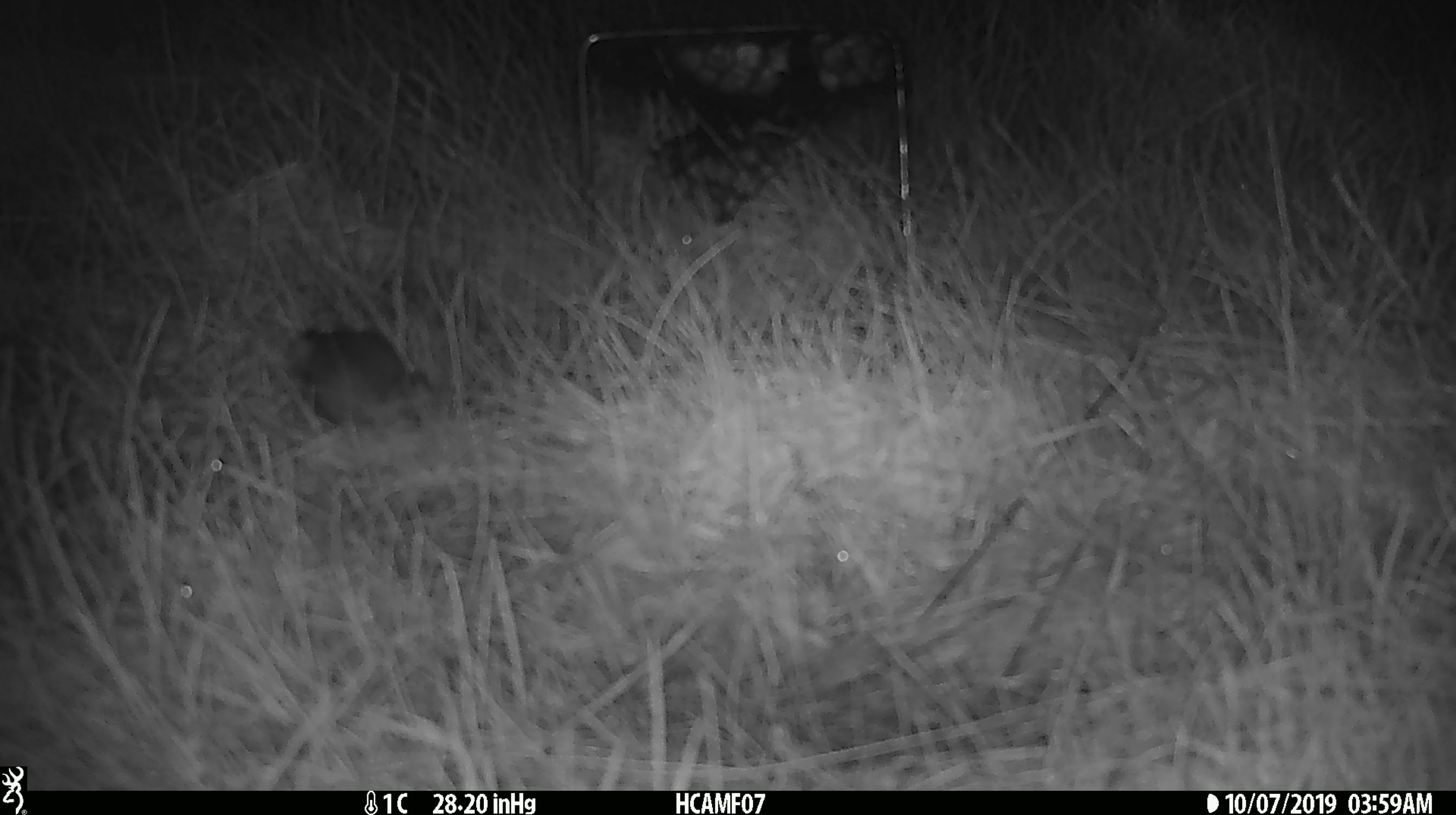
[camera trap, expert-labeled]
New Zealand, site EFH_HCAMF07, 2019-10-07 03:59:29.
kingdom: Animalia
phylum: Chordata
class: Mammalia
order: Rodentia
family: Muridae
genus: Mus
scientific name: Mus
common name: mouse